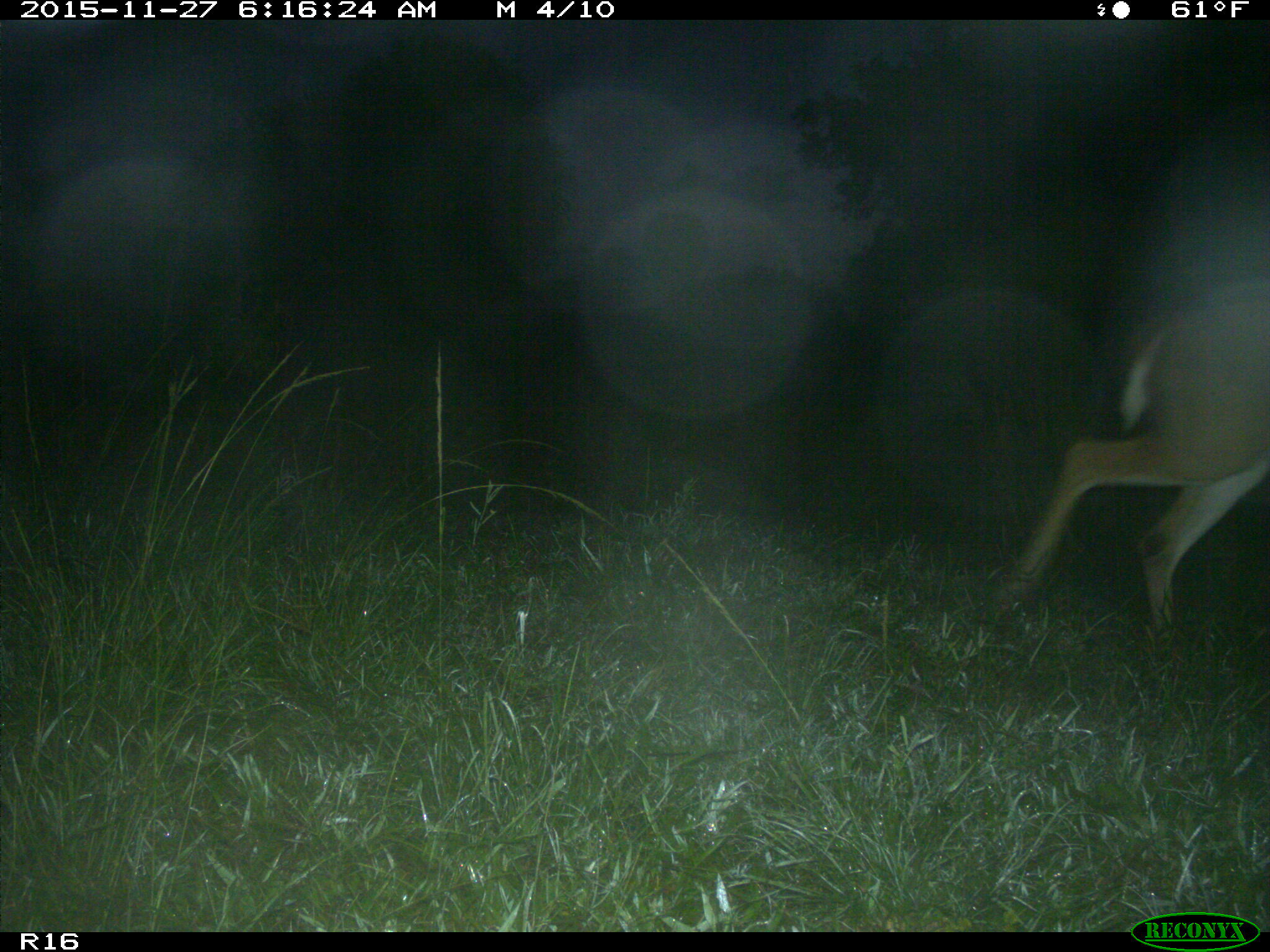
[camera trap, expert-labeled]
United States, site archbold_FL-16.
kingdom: Animalia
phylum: Chordata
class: Mammalia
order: Artiodactyla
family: Cervidae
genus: Odocoileus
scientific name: Odocoileus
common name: deer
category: unidentified deer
Unidentified deer (deer) (Odocoileus).